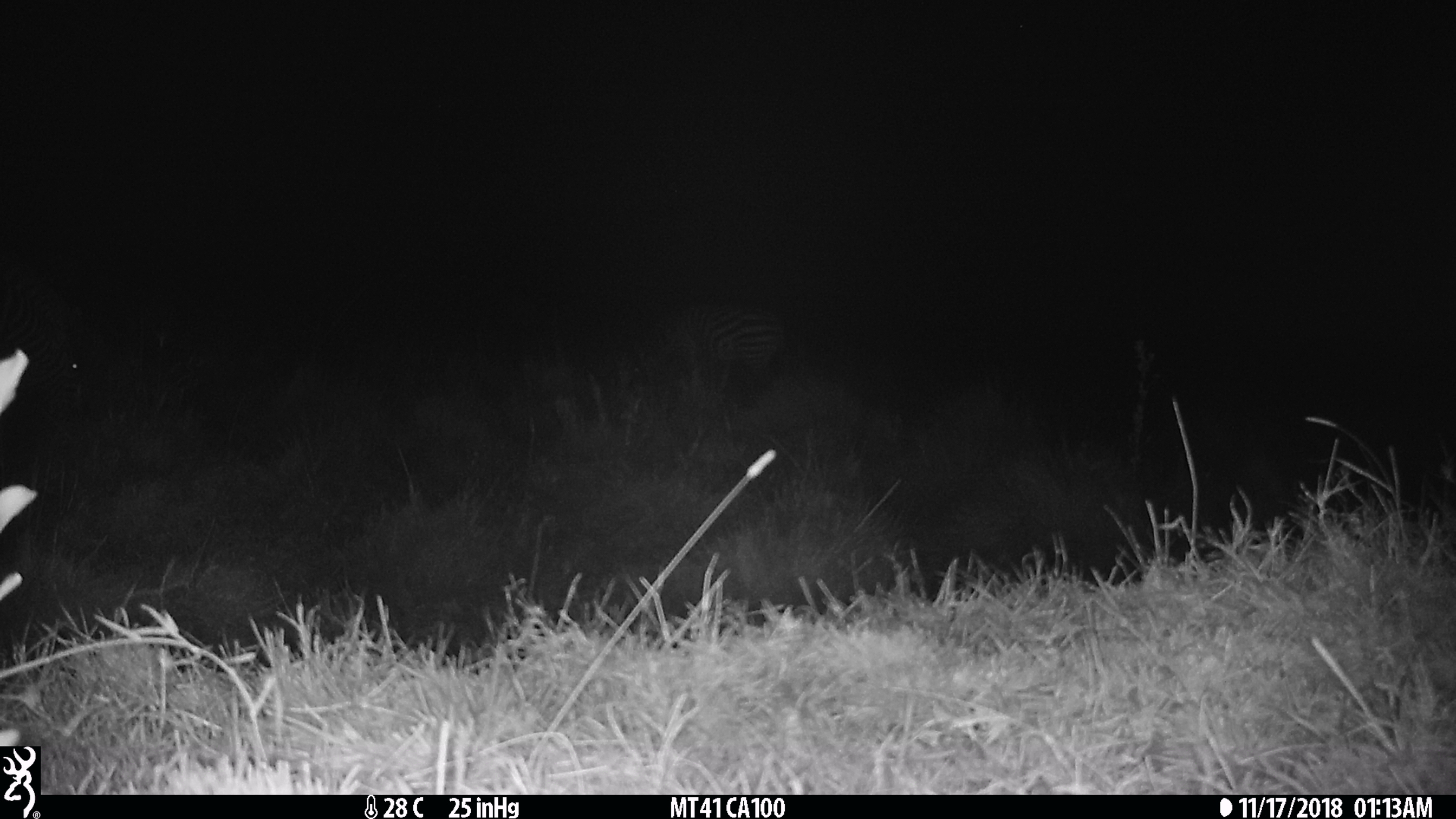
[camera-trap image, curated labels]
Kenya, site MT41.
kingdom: Animalia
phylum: Chordata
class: Mammalia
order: Perissodactyla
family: Equidae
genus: Equus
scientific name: Equus quagga burchellii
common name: burchell's zebra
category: zebra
Zebra (burchell's zebra) (Equus quagga burchellii).